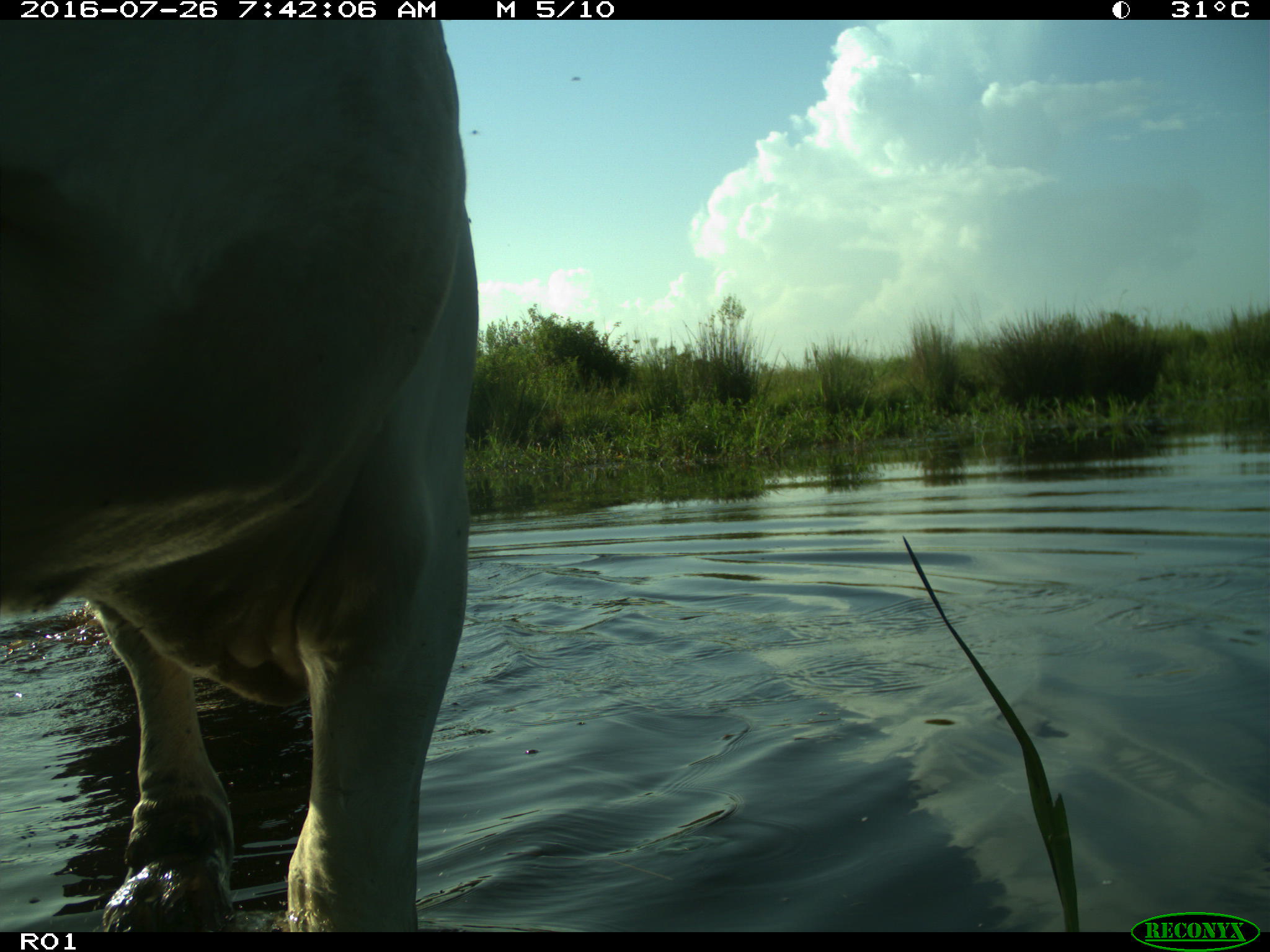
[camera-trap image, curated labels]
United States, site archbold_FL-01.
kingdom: Animalia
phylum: Chordata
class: Mammalia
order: Artiodactyla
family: Bovidae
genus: Bos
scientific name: Bos taurus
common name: domestic cow